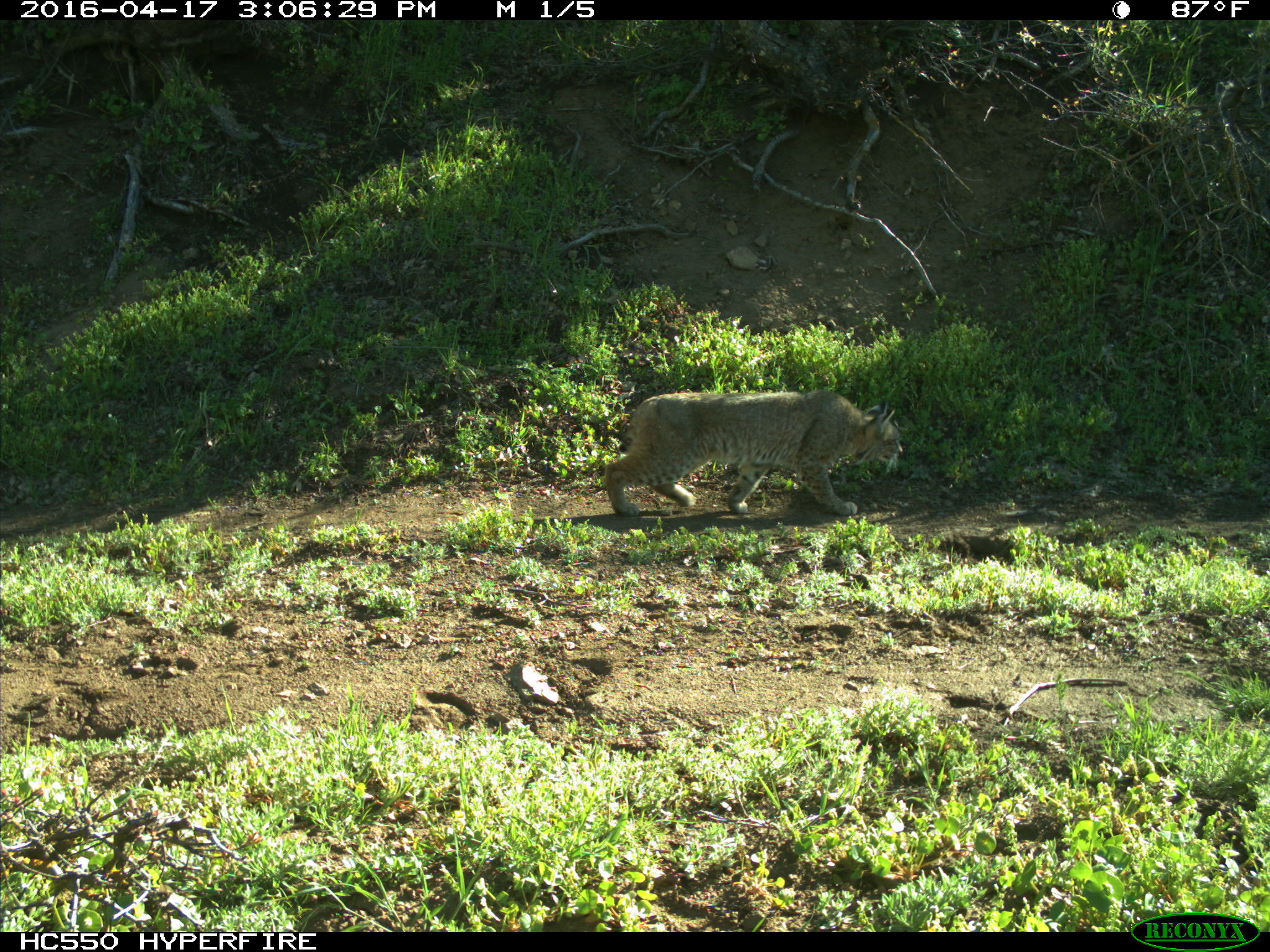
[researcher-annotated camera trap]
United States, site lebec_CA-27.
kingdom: Animalia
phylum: Chordata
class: Mammalia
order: Carnivora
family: Felidae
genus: Lynx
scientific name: Lynx rufus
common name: bobcat